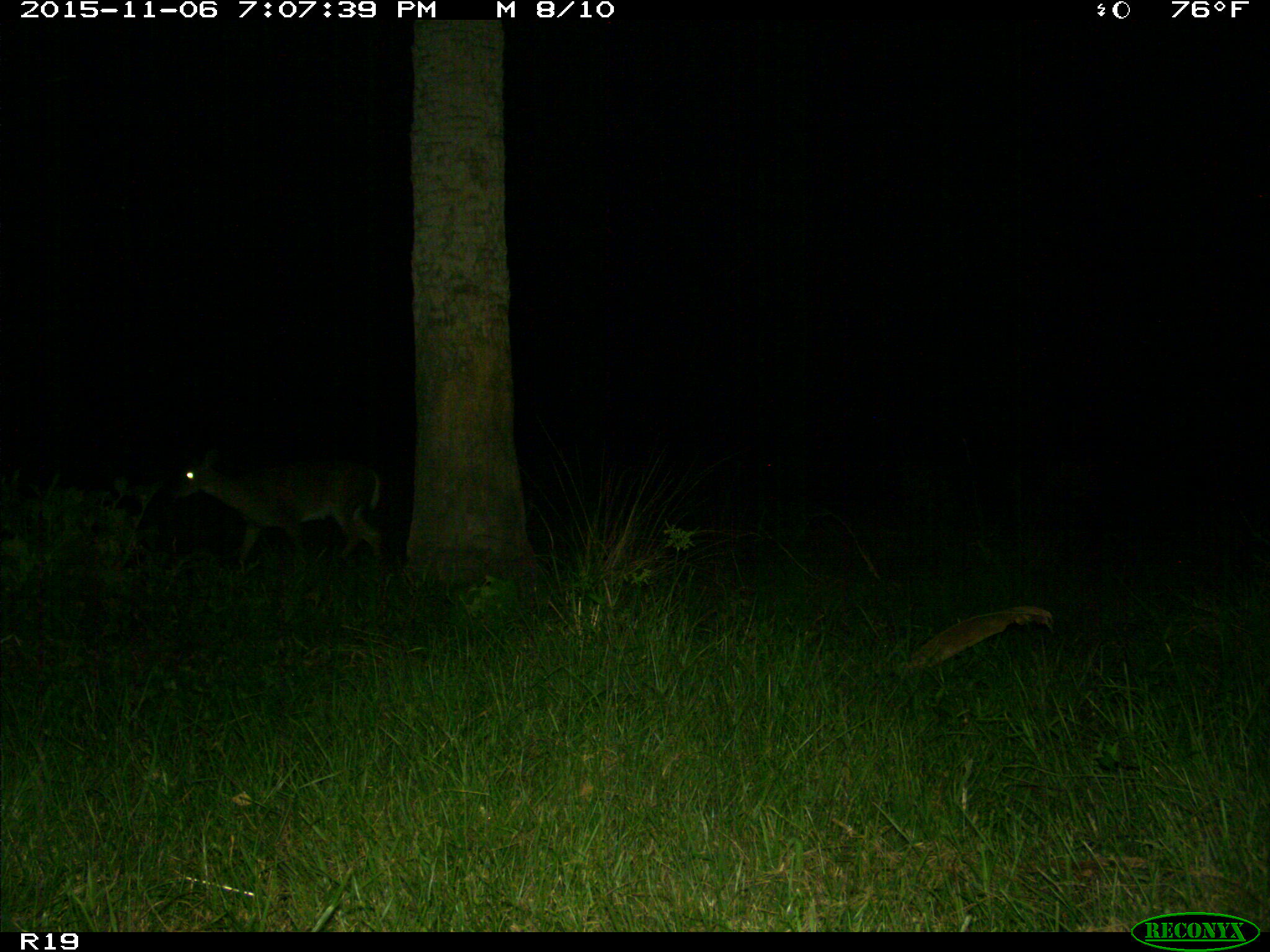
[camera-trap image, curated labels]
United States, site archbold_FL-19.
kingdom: Animalia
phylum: Chordata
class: Mammalia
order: Artiodactyla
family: Cervidae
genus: Odocoileus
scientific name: Odocoileus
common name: deer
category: unidentified deer